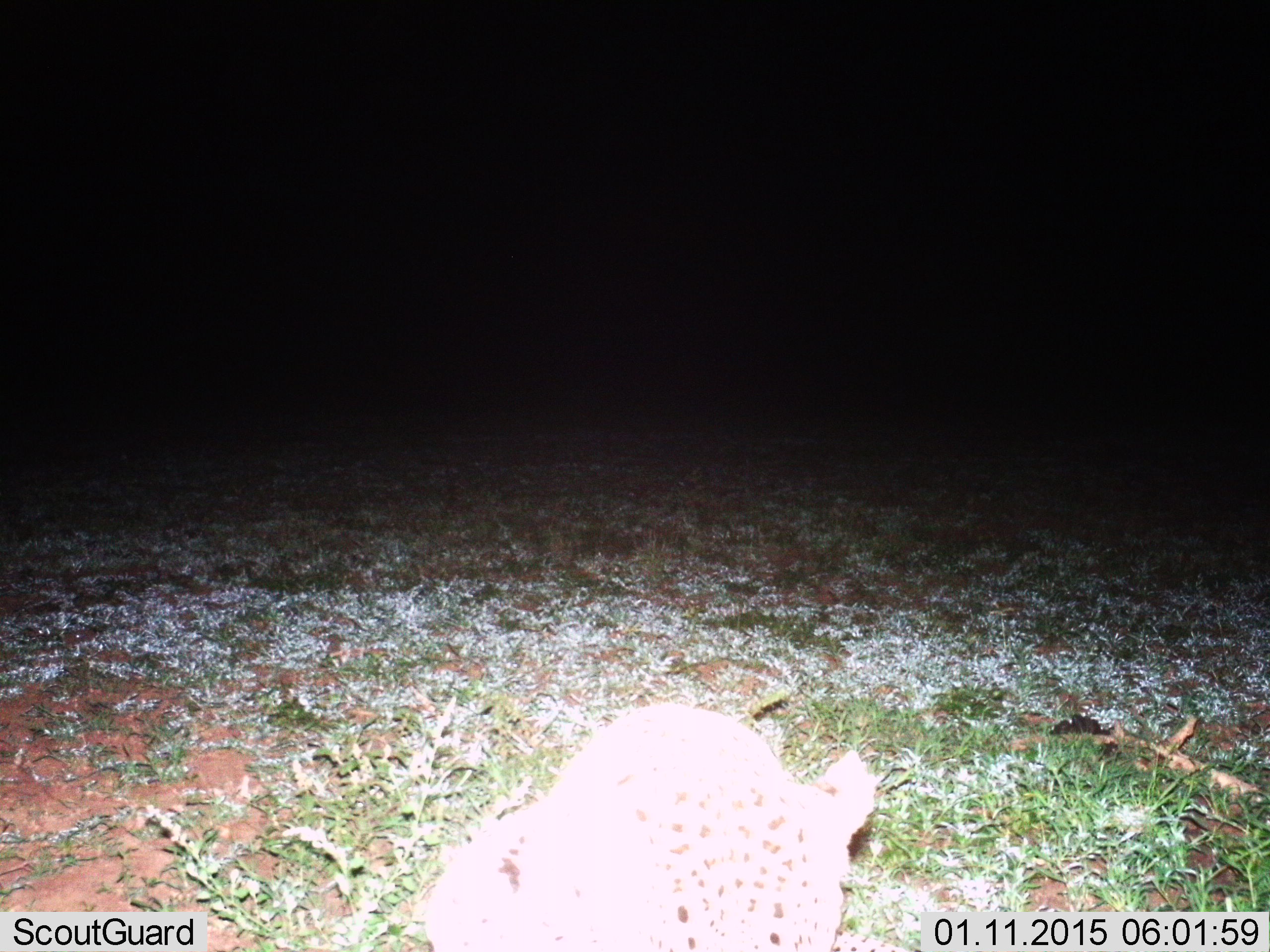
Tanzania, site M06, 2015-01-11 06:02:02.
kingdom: Animalia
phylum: Chordata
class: Mammalia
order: Carnivora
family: Hyaenidae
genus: Crocuta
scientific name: Crocuta crocuta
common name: spotted hyena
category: hyenaspotted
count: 1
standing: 40%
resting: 40%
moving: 20%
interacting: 0%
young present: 0%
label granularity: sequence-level